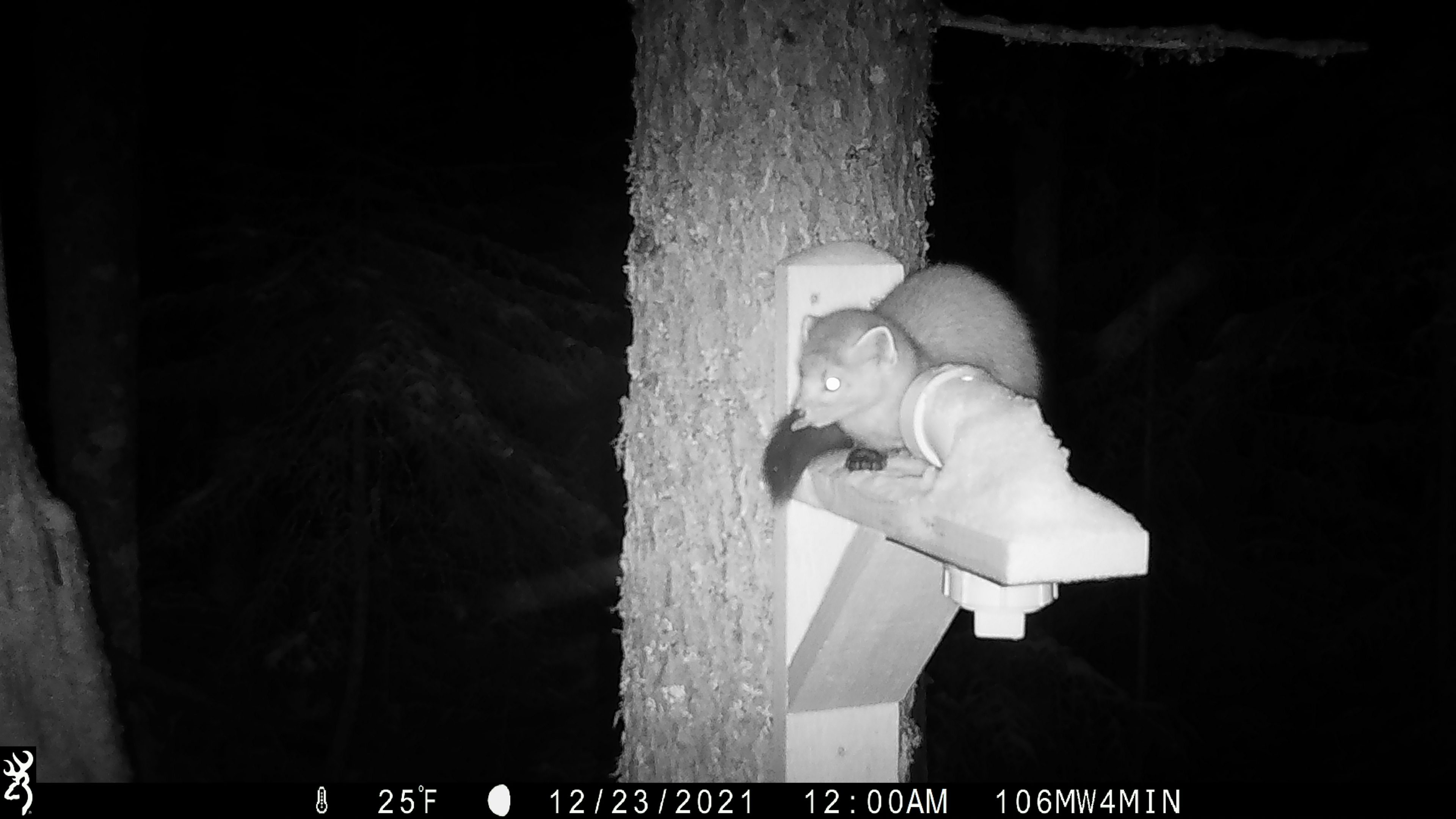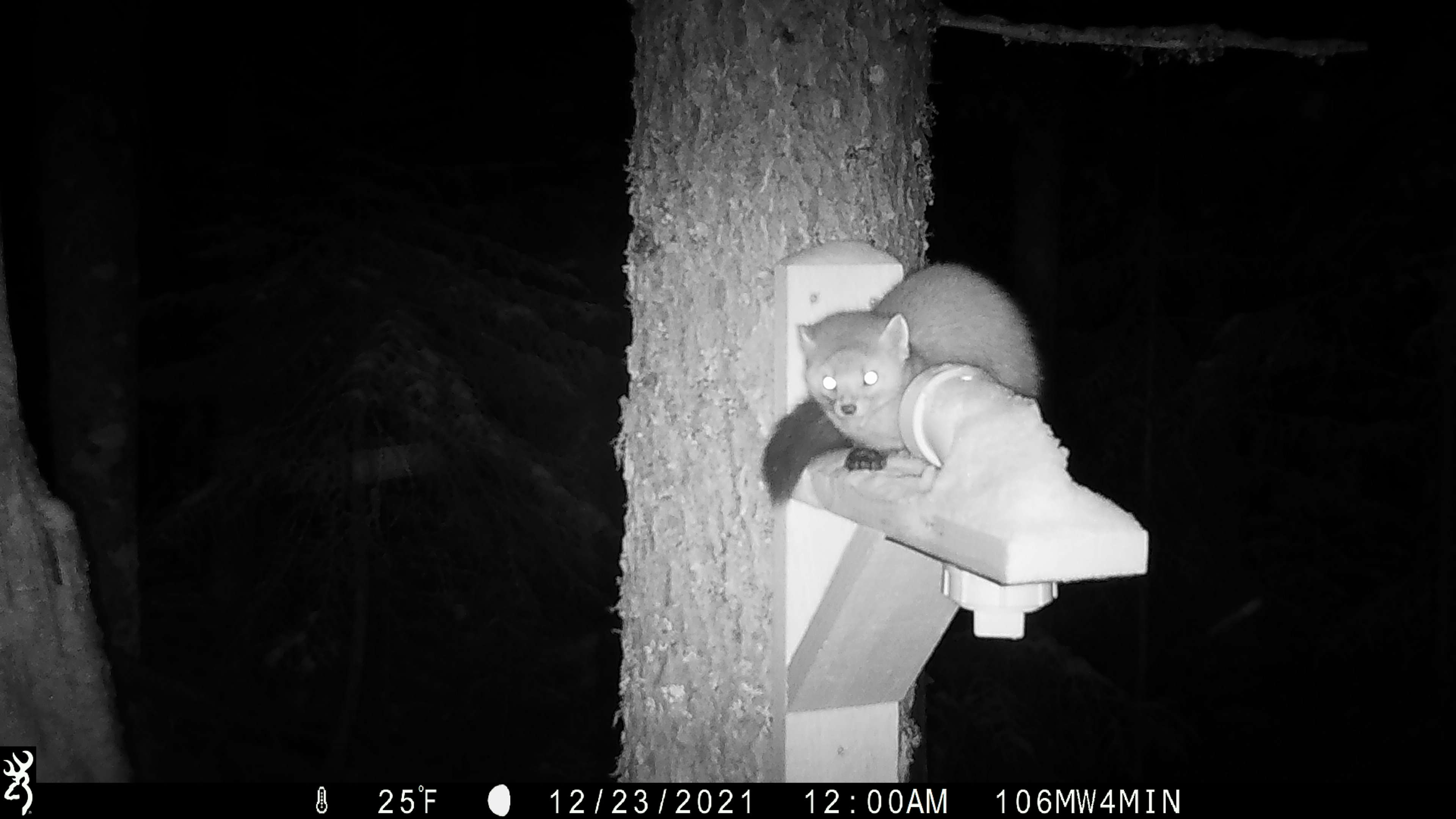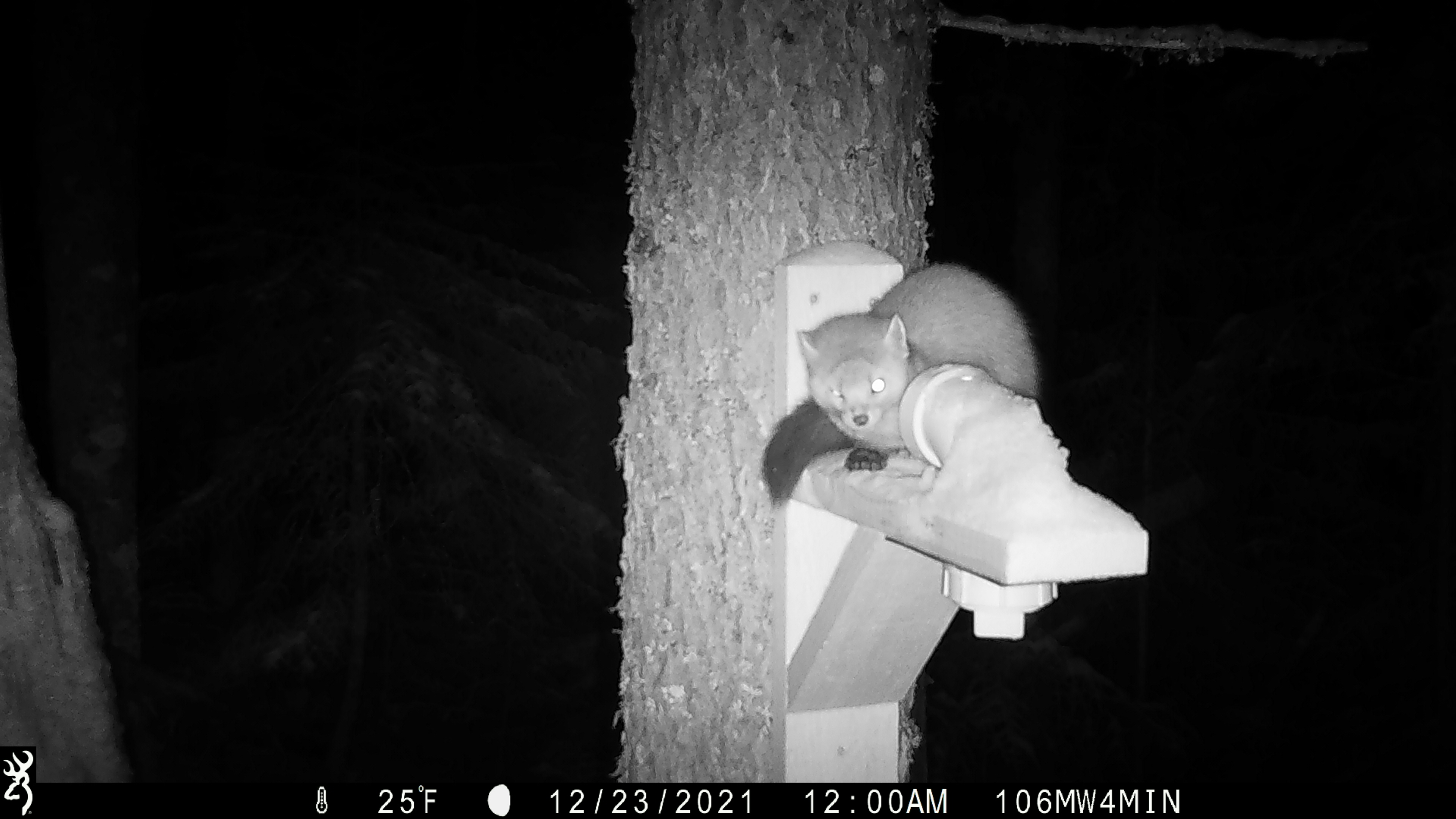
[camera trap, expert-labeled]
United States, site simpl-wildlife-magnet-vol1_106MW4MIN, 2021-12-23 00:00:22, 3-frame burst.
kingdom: Animalia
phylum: Chordata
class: Mammalia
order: Carnivora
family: Mustelidae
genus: Martes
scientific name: Martes americana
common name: american marten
American marten (Martes americana).